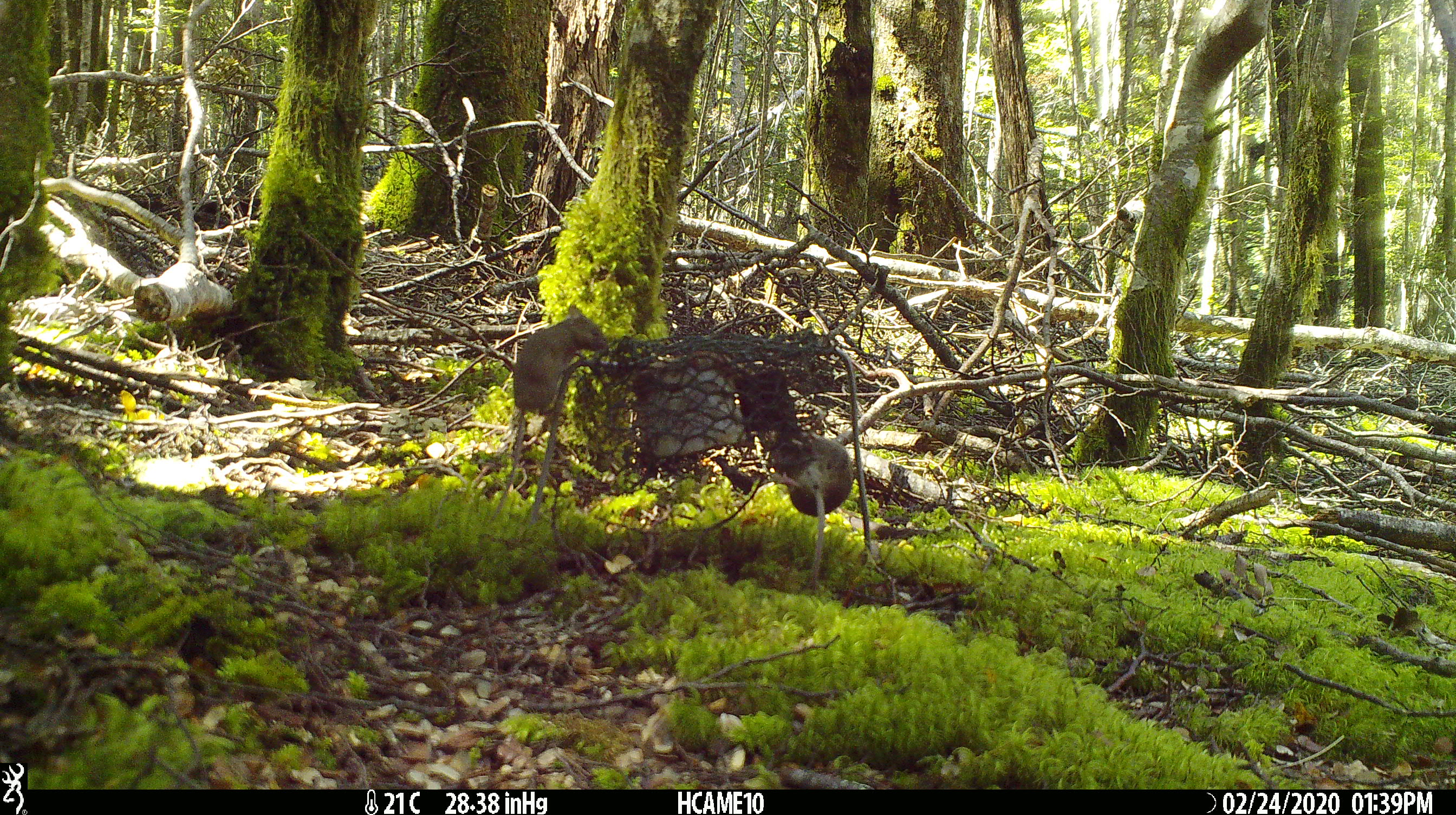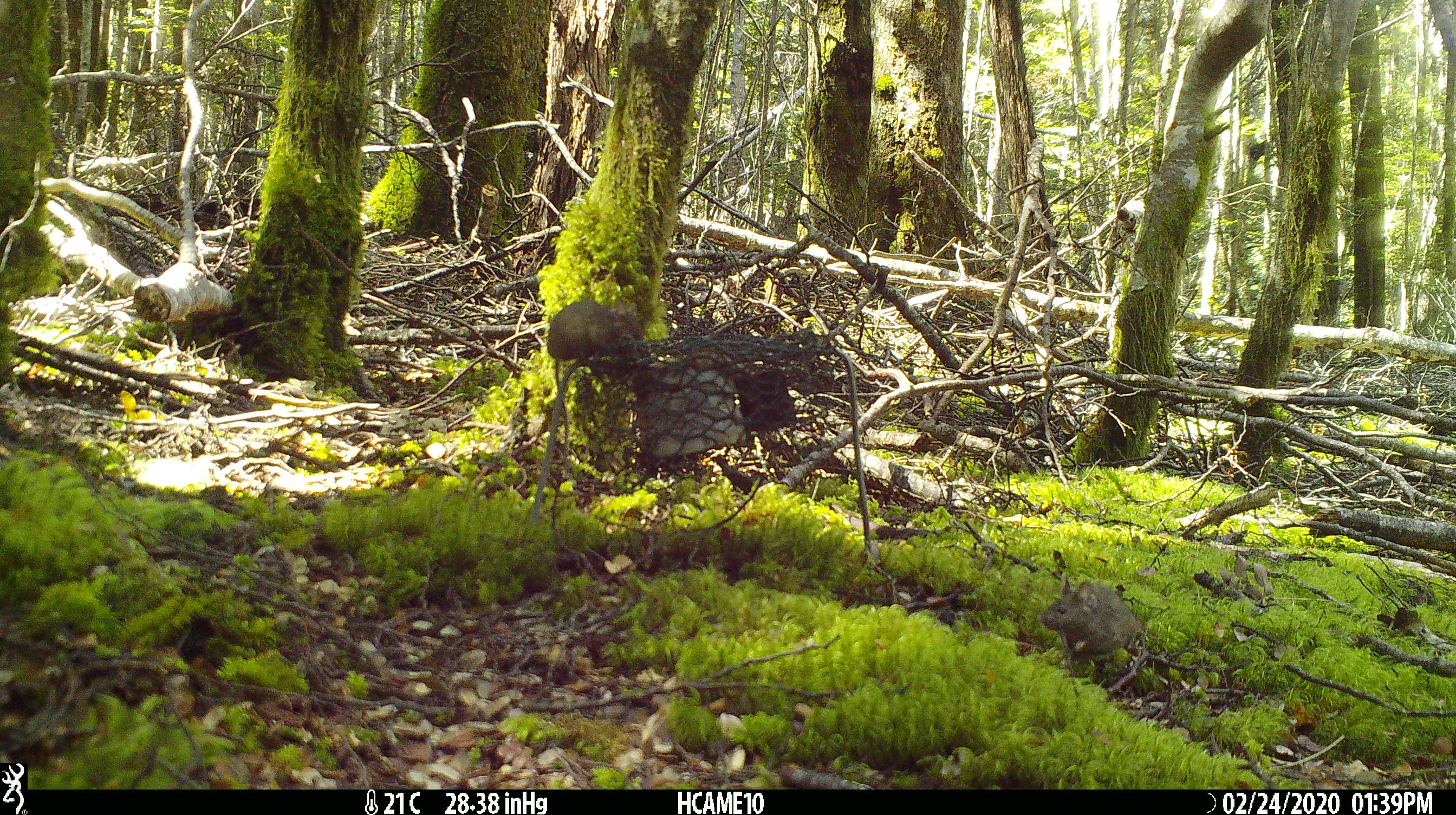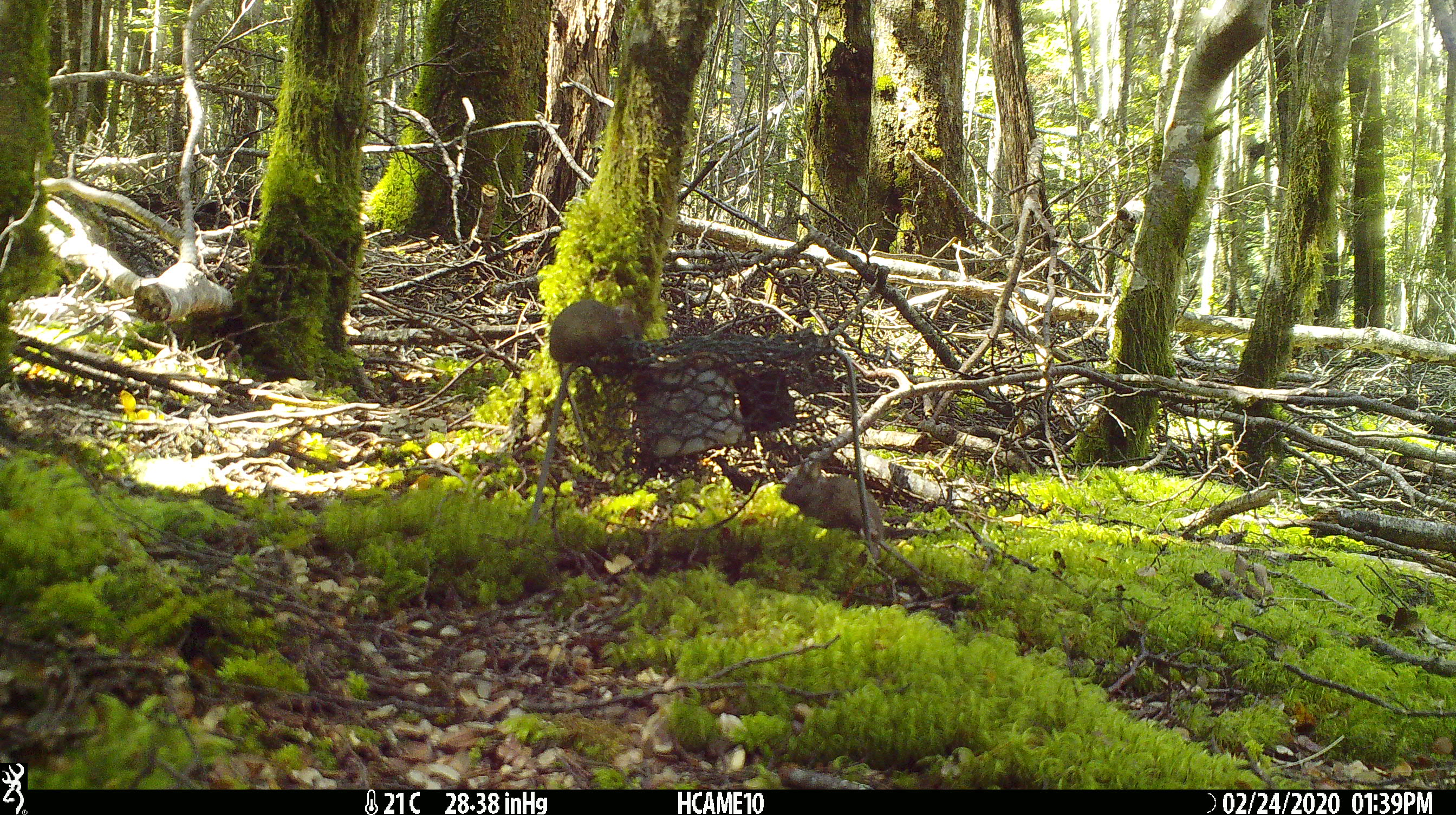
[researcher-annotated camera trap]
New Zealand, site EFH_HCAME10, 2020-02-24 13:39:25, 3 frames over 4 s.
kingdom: Animalia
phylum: Chordata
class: Mammalia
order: Rodentia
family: Muridae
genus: Mus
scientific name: Mus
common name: mouse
Mouse (Mus).